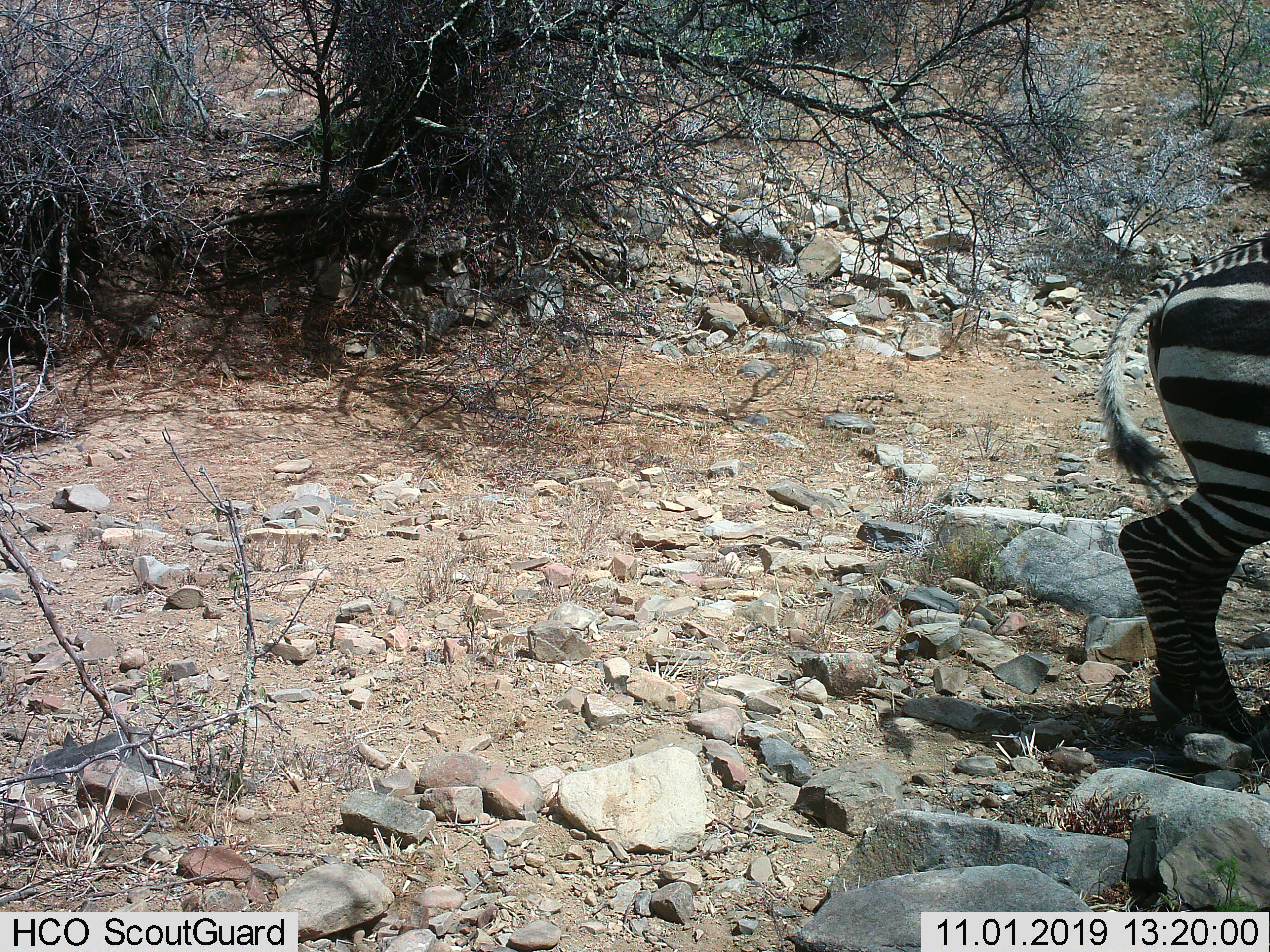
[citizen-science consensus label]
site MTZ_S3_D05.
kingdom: Animalia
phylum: Chordata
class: Mammalia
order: Perissodactyla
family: Equidae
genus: Equus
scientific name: Equus zebra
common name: mountain zebra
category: zebramountain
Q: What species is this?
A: Zebramountain (mountain zebra) (Equus zebra).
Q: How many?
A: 1.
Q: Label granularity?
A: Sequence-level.